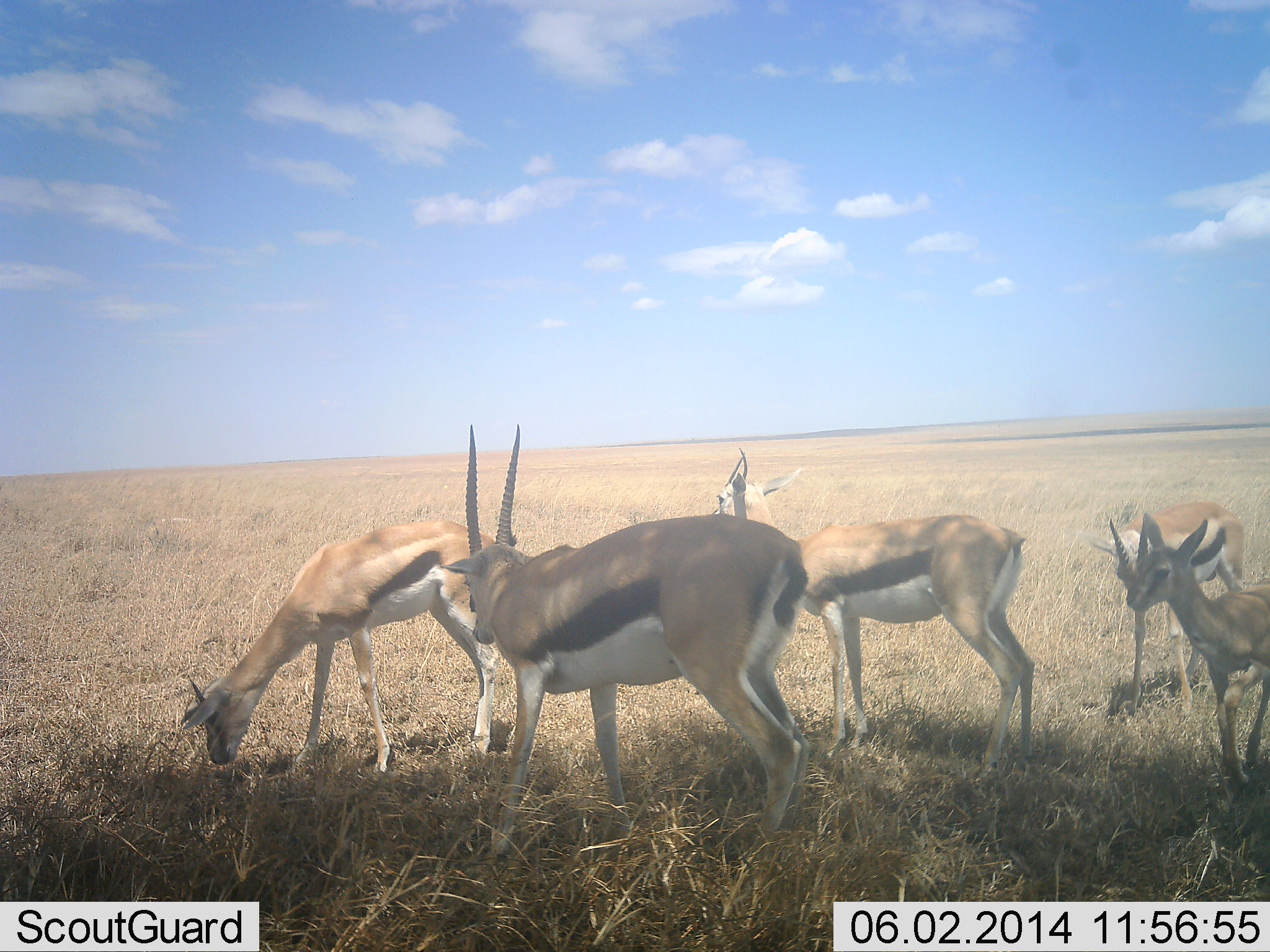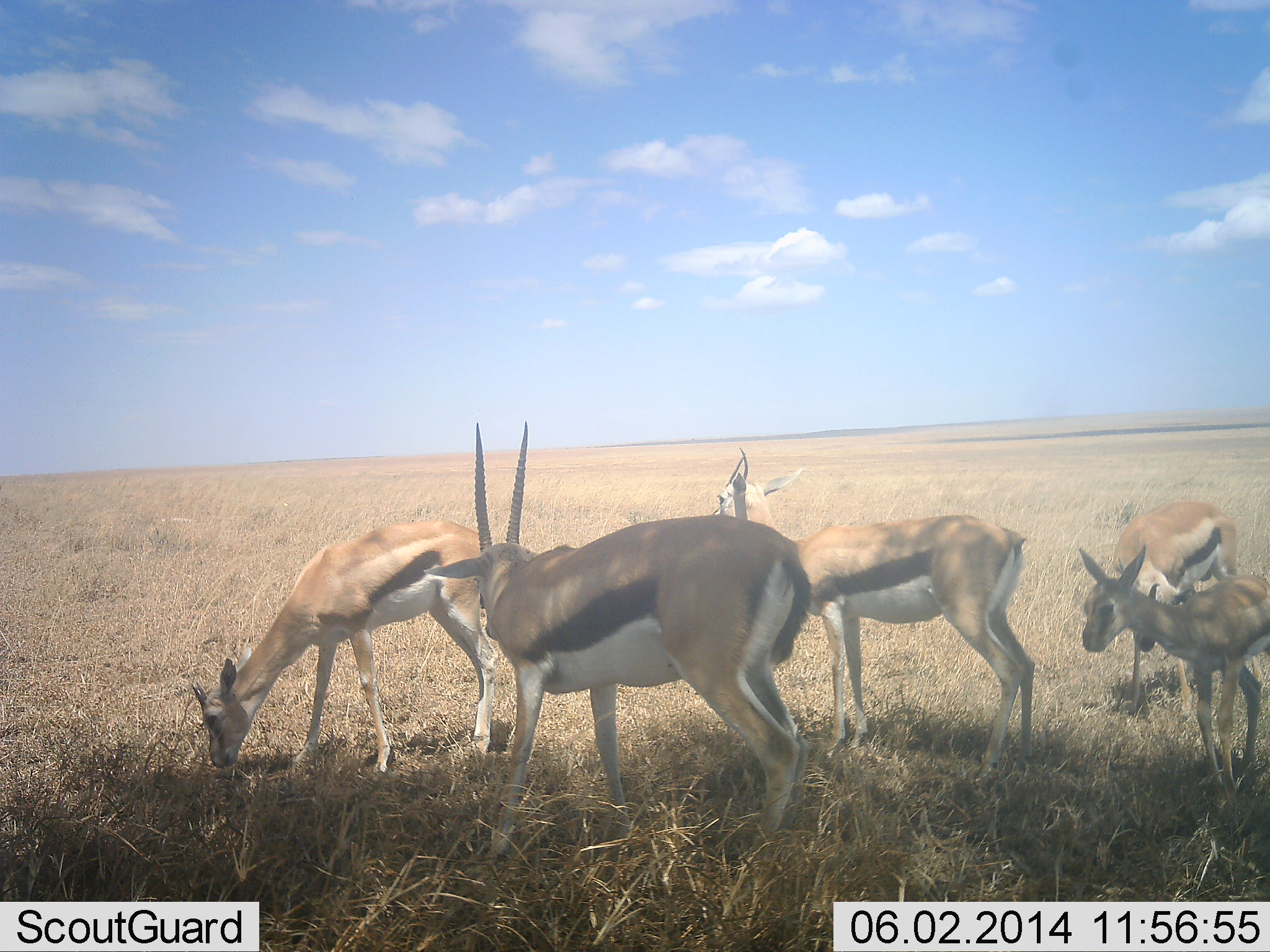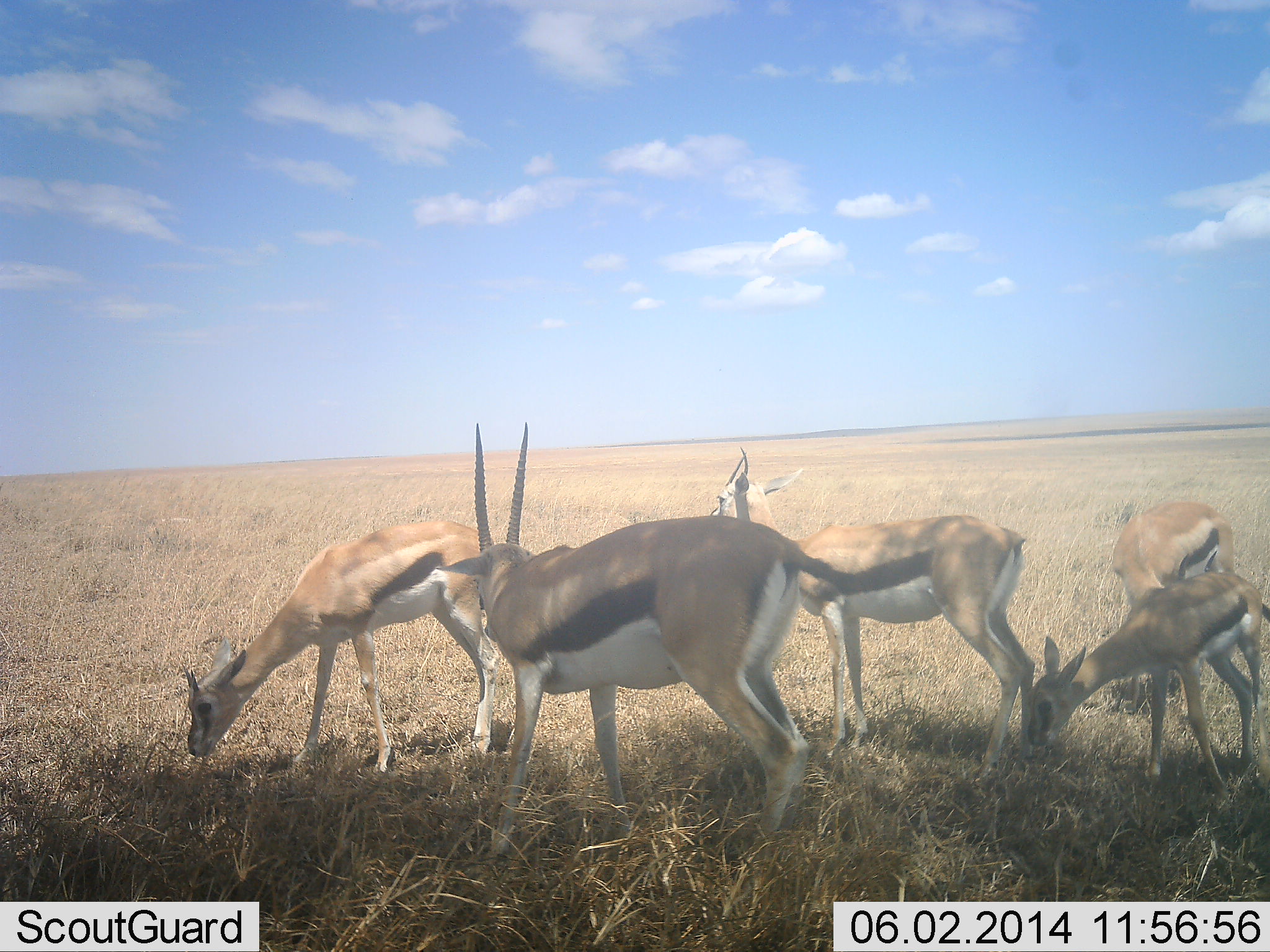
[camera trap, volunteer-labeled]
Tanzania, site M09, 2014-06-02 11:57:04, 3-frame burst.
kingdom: Animalia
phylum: Chordata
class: Mammalia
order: Artiodactyla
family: Bovidae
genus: Eudorcas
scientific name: Eudorcas thomsonii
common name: thomson's gazelle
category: gazellethomsons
Gazellethomsons (thomson's gazelle) (Eudorcas thomsonii), count 5. Behavior (volunteer vote fractions): standing 80%, resting 0%, moving 10%, interacting 10%. Young present (vote fraction): 80%. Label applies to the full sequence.